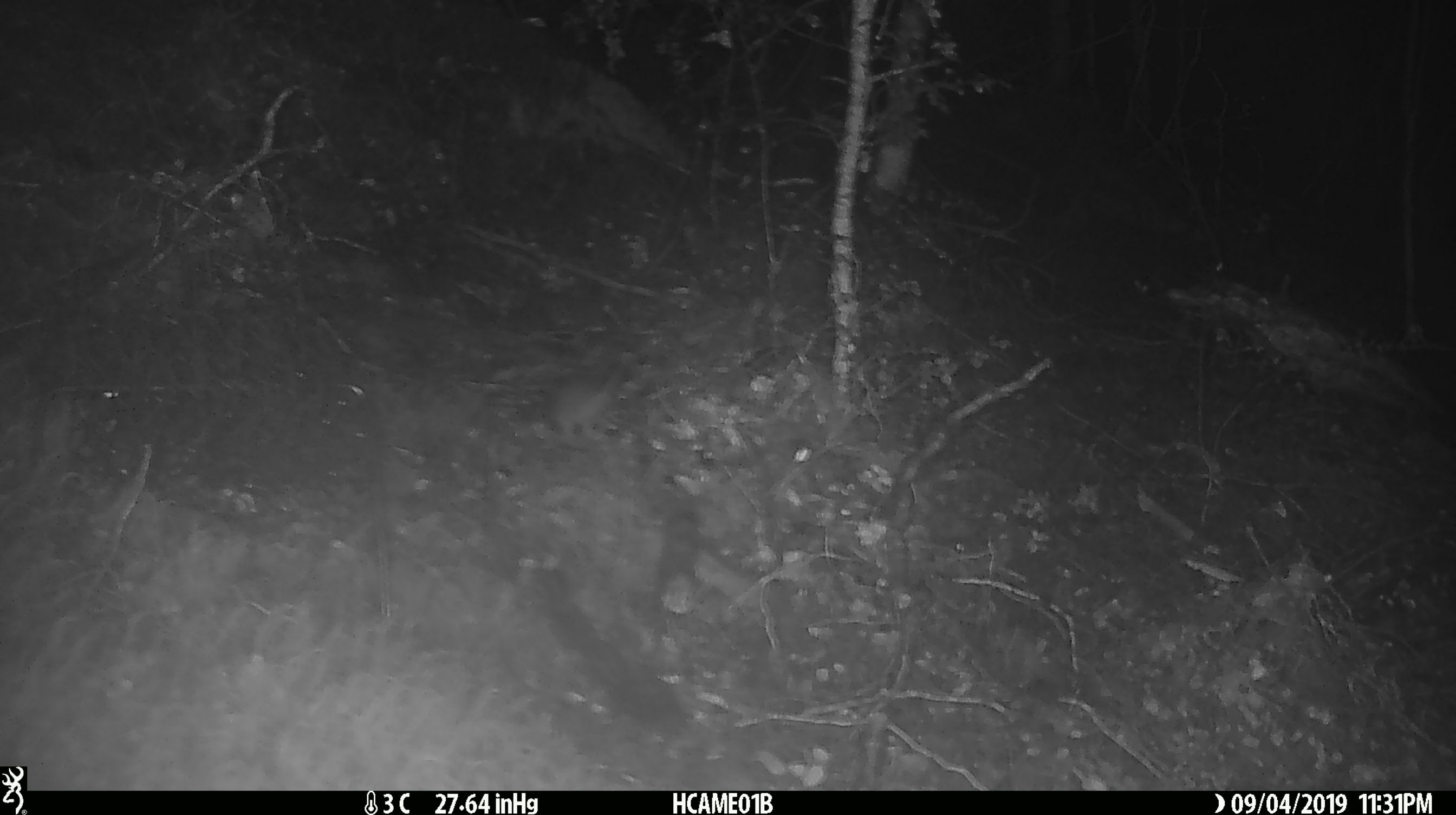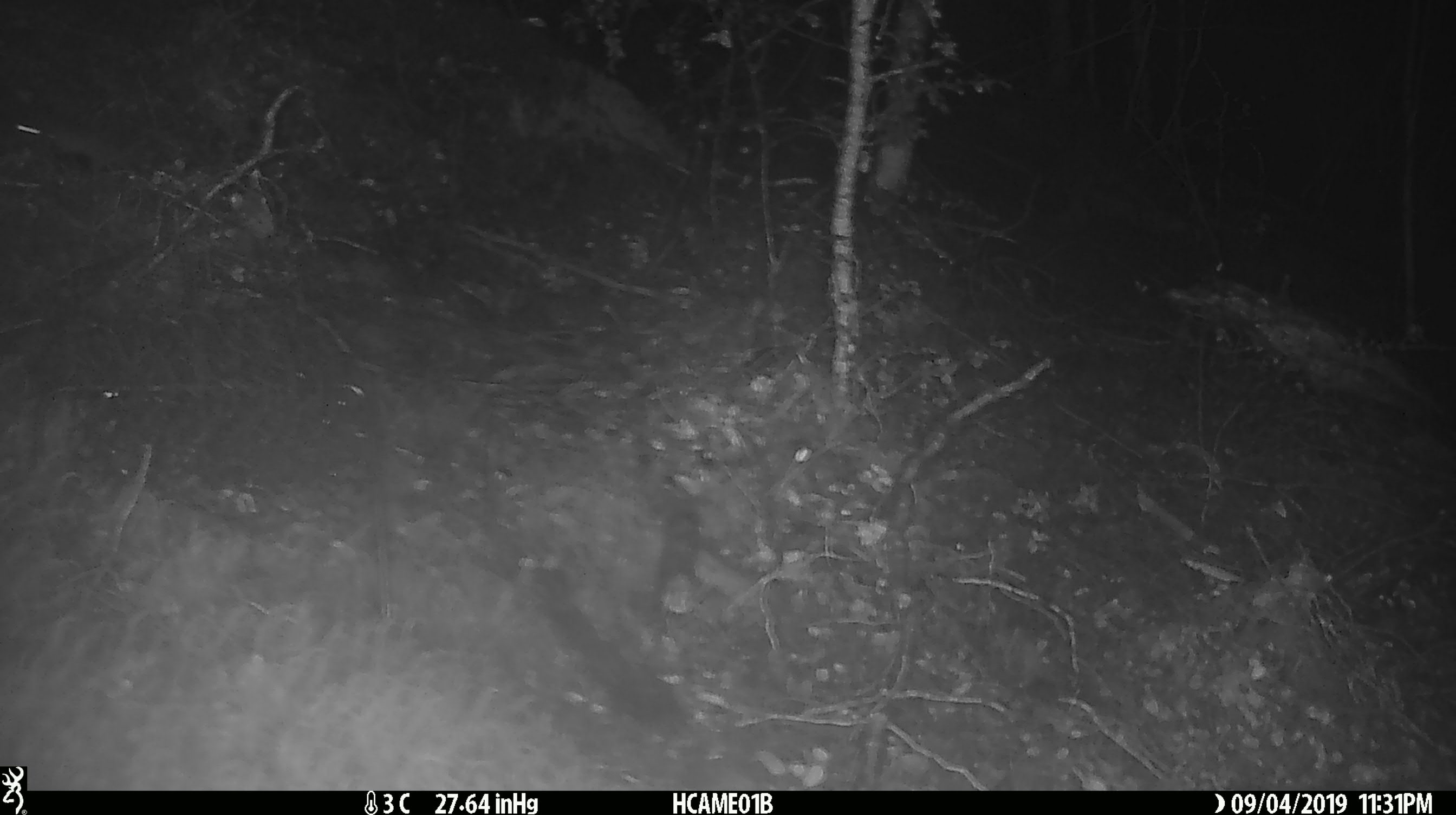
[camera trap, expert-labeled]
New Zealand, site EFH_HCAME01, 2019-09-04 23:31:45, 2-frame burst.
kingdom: Animalia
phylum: Chordata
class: Mammalia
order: Rodentia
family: Muridae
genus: Mus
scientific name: Mus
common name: mouse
Mouse (Mus).